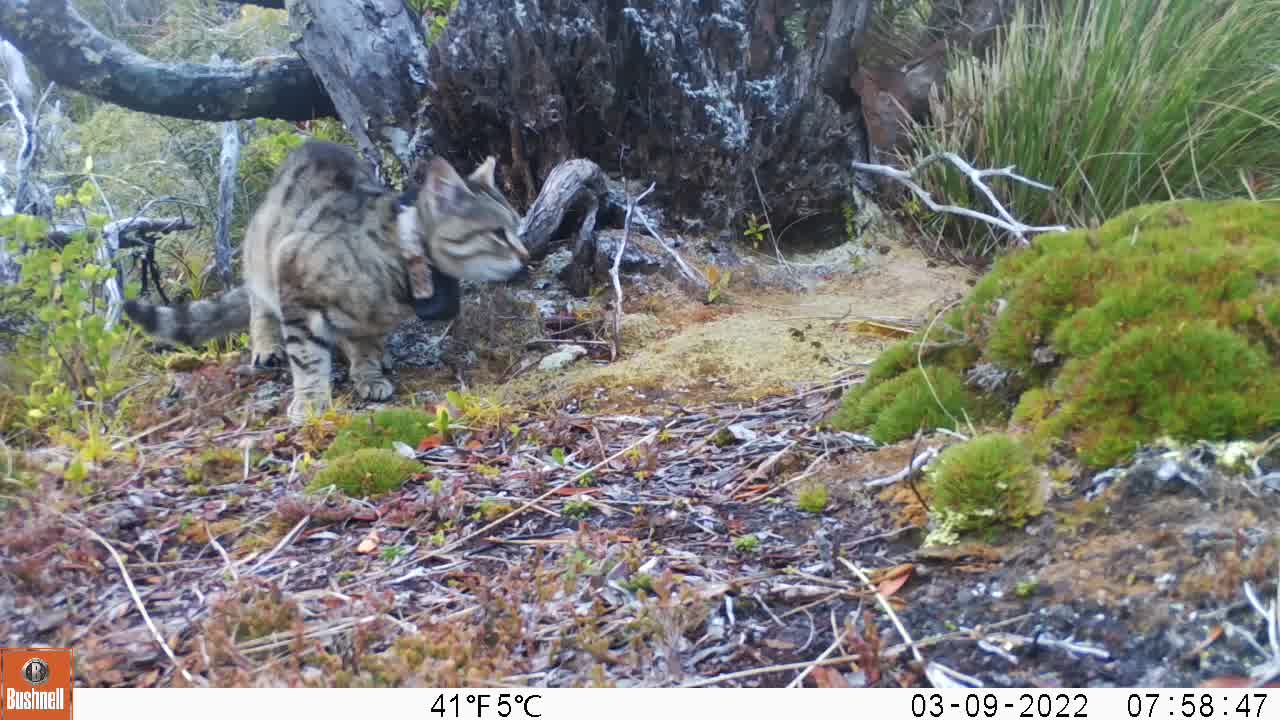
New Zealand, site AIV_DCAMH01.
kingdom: Animalia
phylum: Chordata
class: Mammalia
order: Carnivora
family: Felidae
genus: Felis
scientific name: Felis catus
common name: domestic cat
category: cat